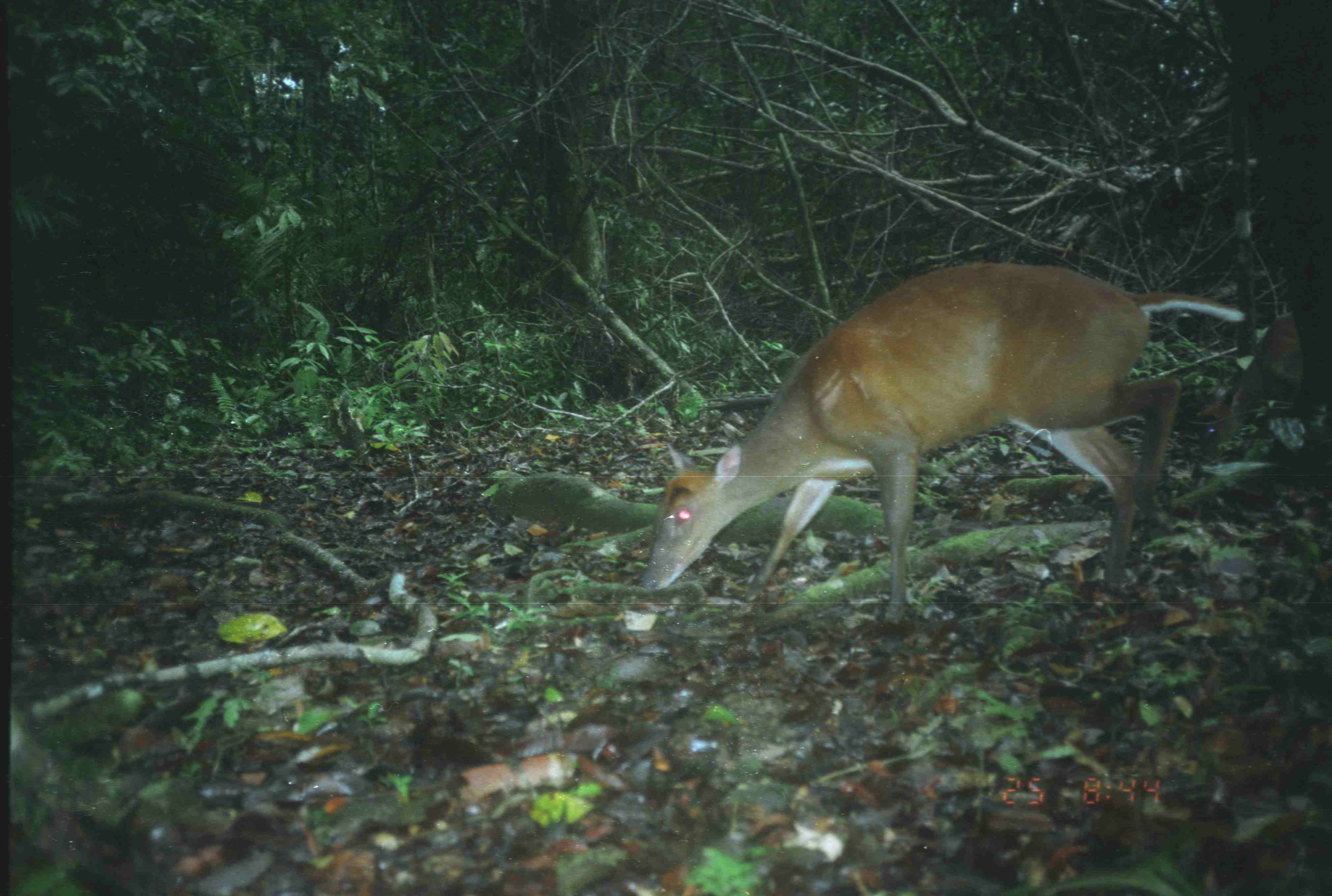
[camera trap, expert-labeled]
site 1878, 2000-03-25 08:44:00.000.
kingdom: Animalia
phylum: Chordata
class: Mammalia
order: Artiodactyla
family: Cervidae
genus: Muntiacus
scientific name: Muntiacus muntjak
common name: southern red muntjac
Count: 1.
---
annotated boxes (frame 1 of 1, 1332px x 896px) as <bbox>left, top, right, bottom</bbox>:
muntiacus muntjak: <bbox>633, 258, 1249, 628</bbox>; <bbox>1183, 308, 1305, 460</bbox>